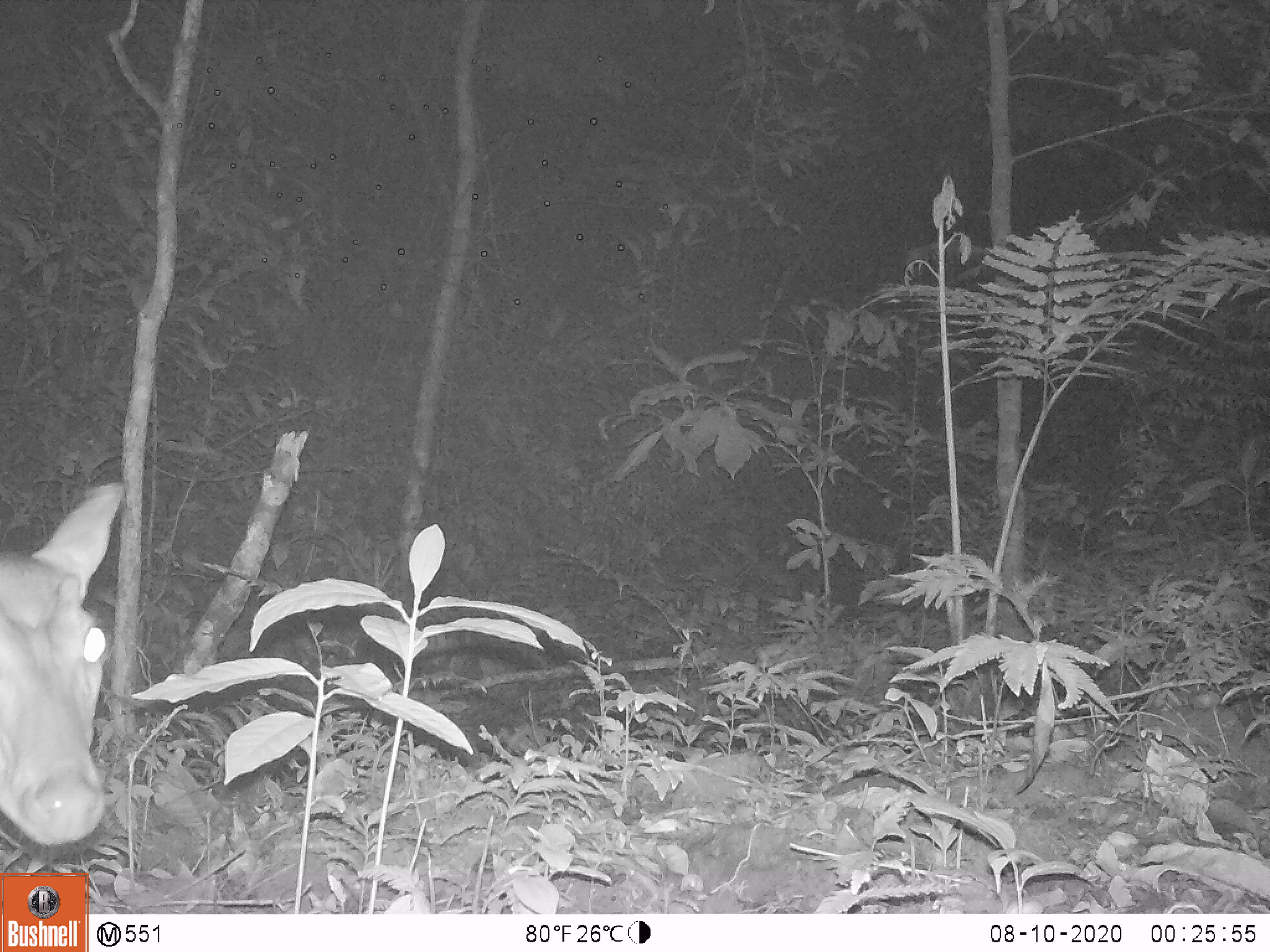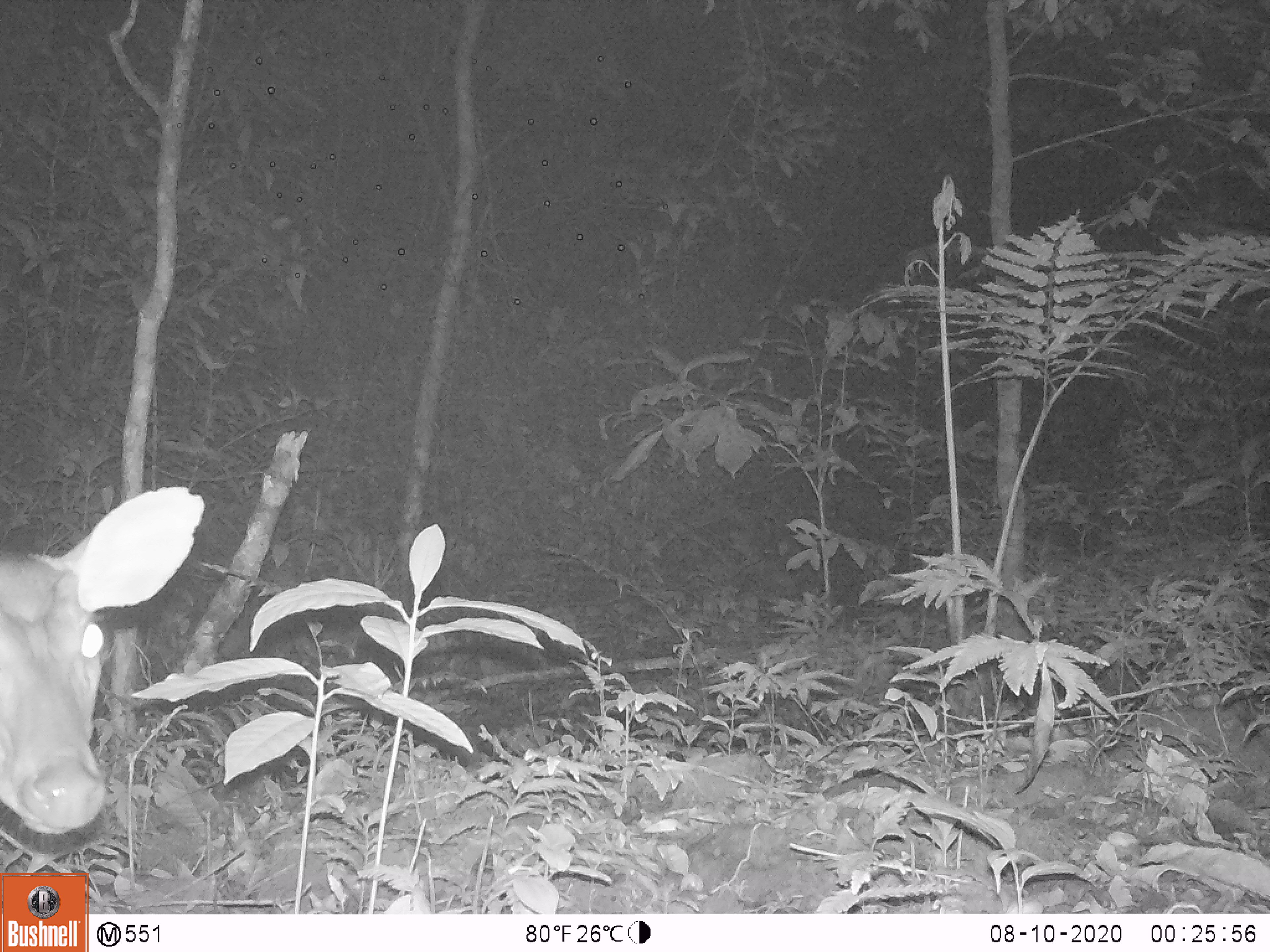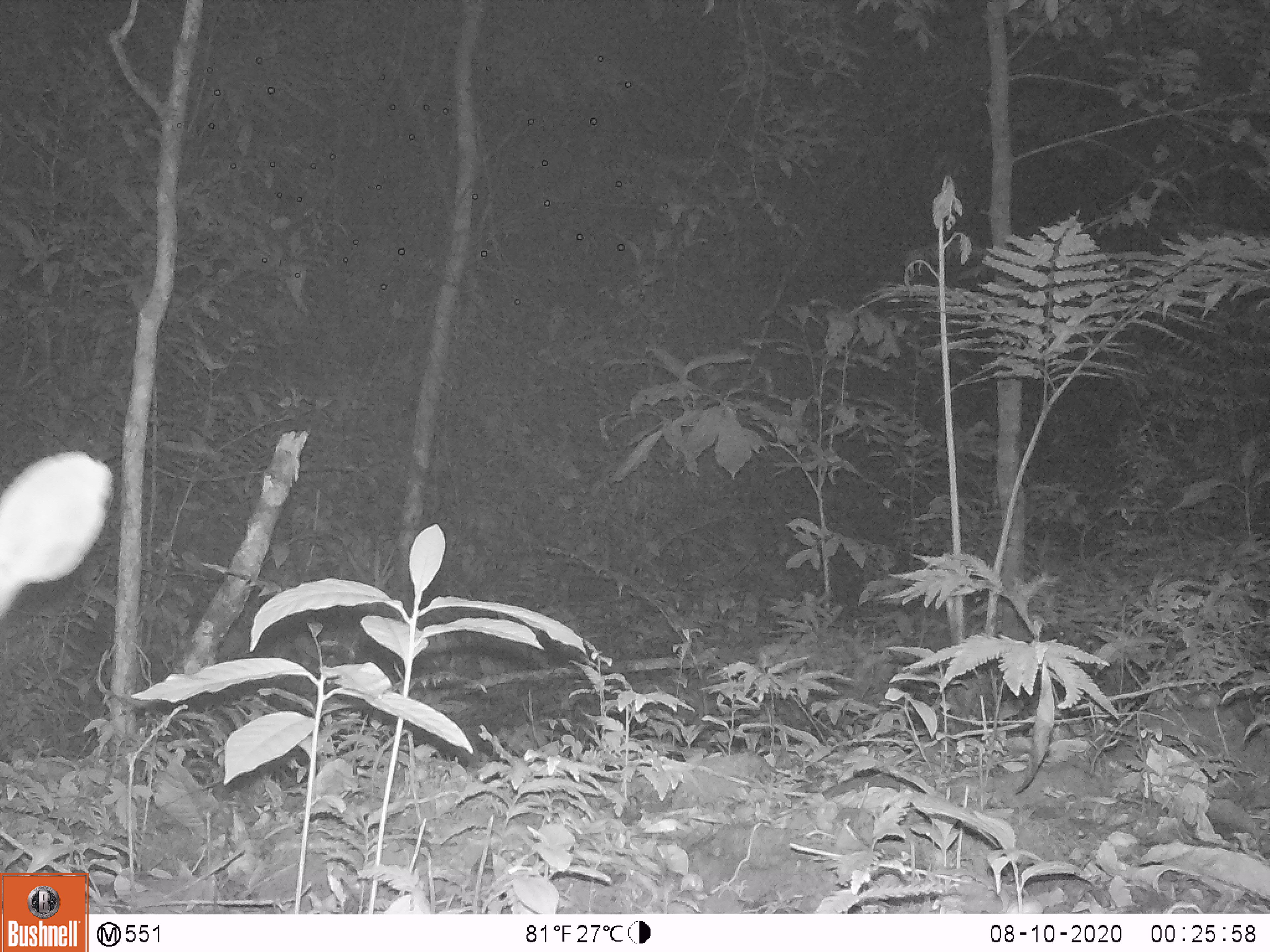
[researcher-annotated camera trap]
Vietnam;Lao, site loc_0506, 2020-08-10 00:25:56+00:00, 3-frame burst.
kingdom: Animalia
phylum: Chordata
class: Mammalia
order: Artiodactyla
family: Cervidae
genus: Muntiacus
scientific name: Muntiacus vuquangensis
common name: large-antlered muntjac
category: large antlered muntjac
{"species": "large antlered muntjac (large-antlered muntjac) (Muntiacus vuquangensis)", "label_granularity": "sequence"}